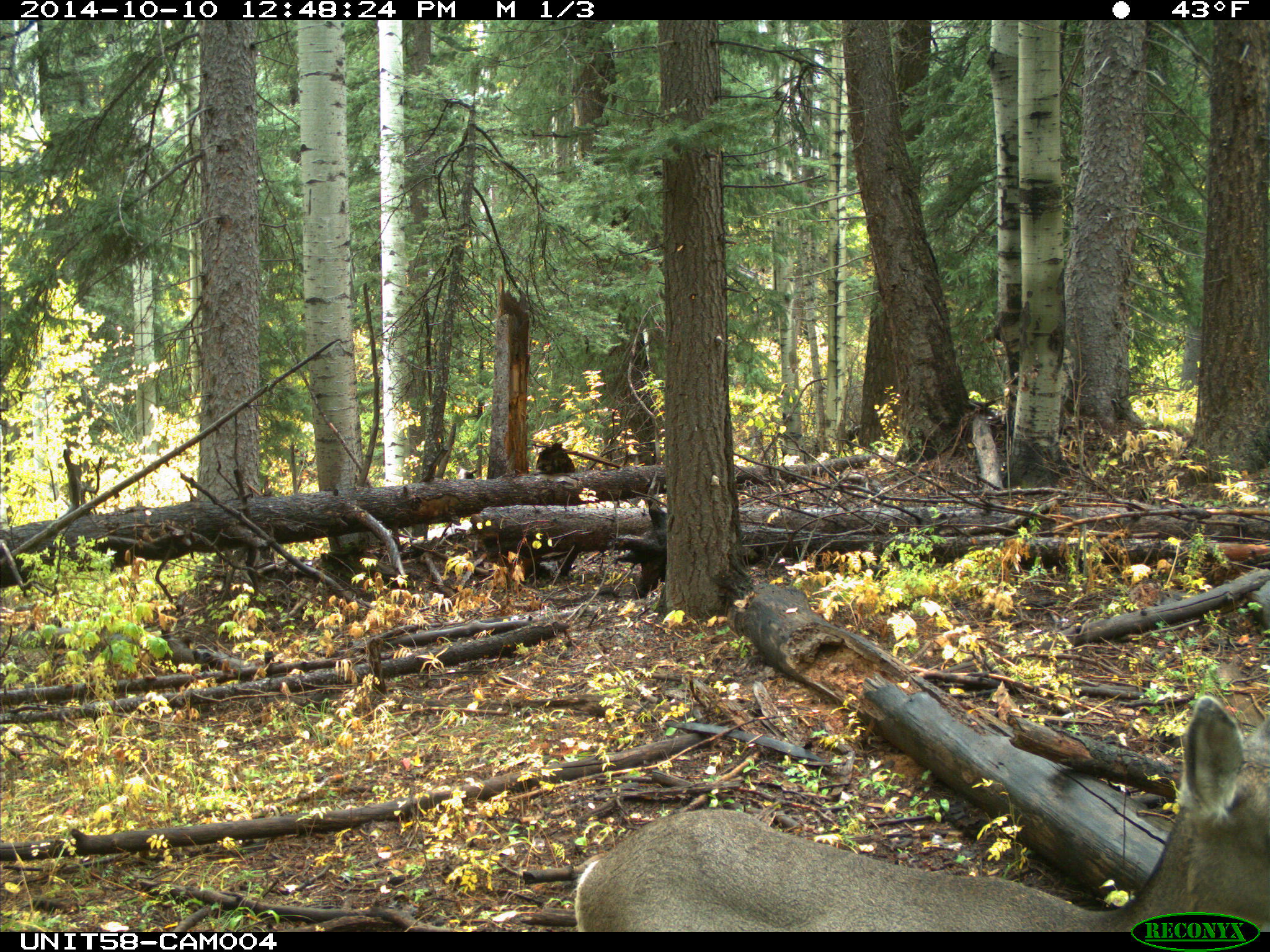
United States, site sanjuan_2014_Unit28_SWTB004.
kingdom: Animalia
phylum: Chordata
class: Mammalia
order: Artiodactyla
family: Cervidae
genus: Odocoileus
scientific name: Odocoileus hemionus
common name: mule deer